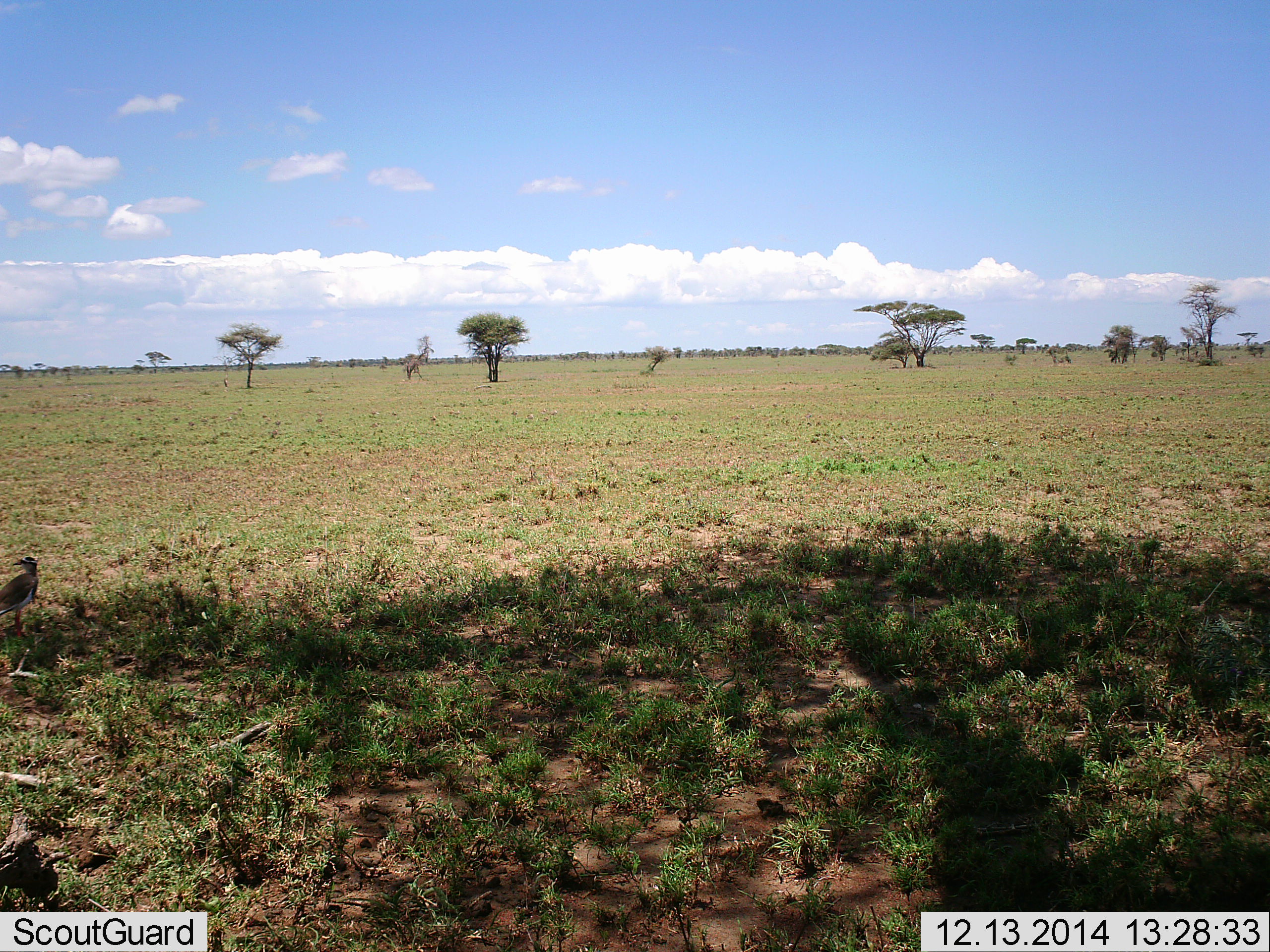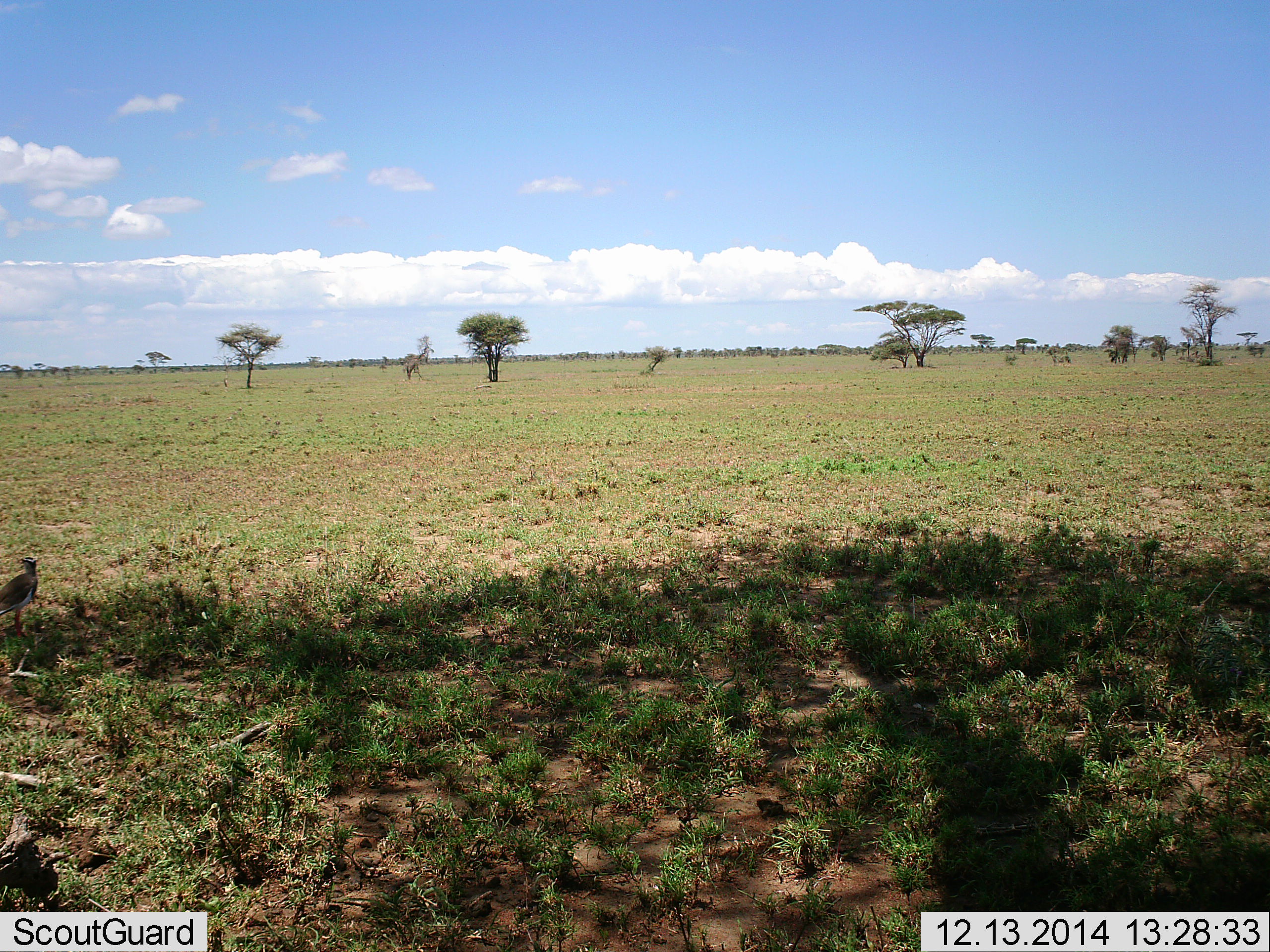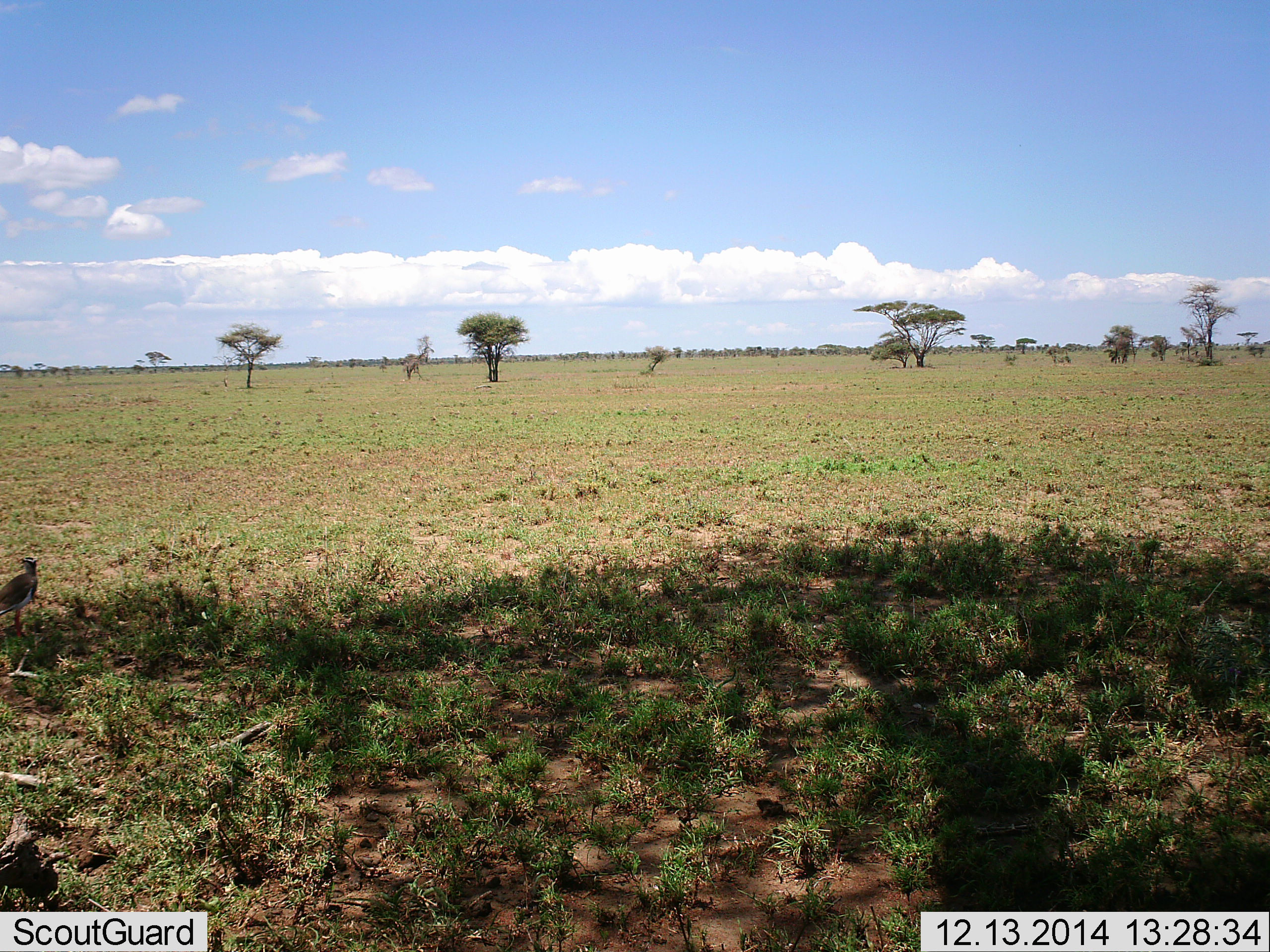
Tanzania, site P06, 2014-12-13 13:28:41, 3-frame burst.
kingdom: Animalia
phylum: Chordata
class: Aves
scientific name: Aves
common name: bird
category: otherbird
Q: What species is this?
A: Otherbird (bird) (Aves).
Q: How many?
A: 1.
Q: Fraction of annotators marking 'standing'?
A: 100%.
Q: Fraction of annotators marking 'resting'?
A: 0%.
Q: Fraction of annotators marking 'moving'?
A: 0%.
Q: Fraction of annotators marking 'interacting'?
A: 0%.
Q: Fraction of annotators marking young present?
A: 0%.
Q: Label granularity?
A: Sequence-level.